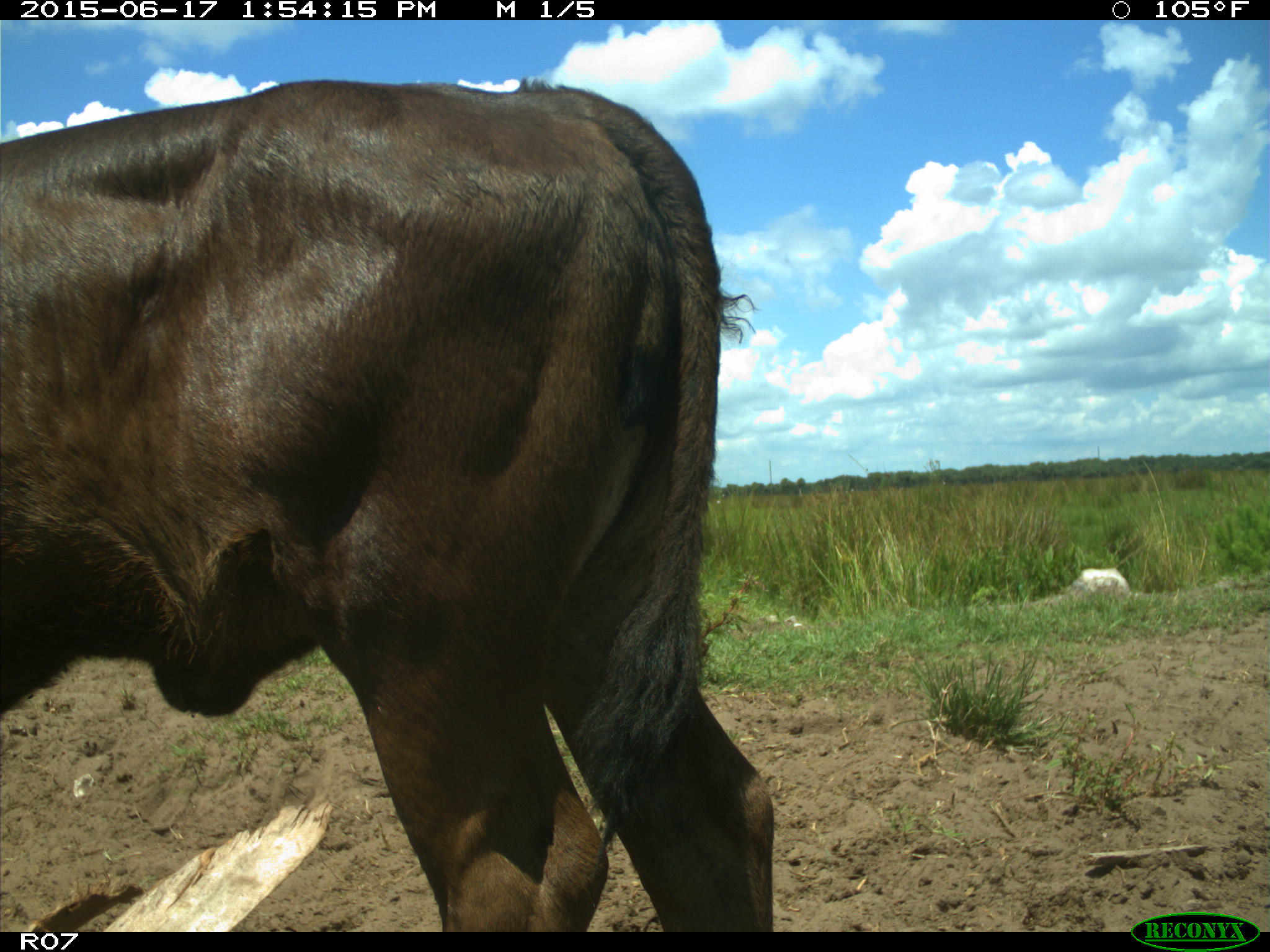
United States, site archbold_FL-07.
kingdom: Animalia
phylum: Chordata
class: Mammalia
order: Artiodactyla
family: Bovidae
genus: Bos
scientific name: Bos taurus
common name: domestic cow